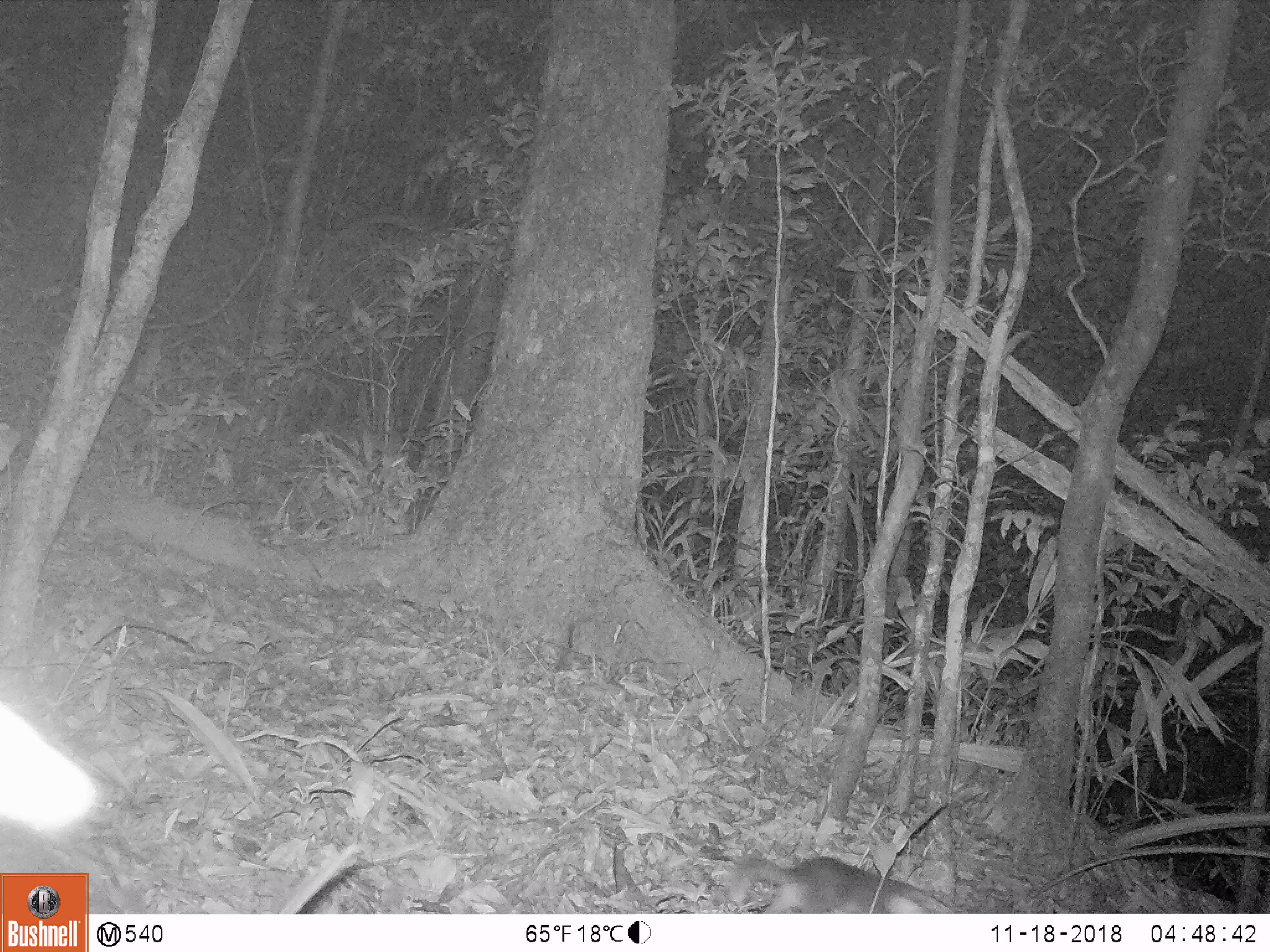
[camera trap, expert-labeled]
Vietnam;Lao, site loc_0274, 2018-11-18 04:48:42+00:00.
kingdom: Animalia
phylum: Chordata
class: Mammalia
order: Carnivora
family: Mustelidae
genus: Melogale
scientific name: Melogale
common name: ferret badger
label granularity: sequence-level